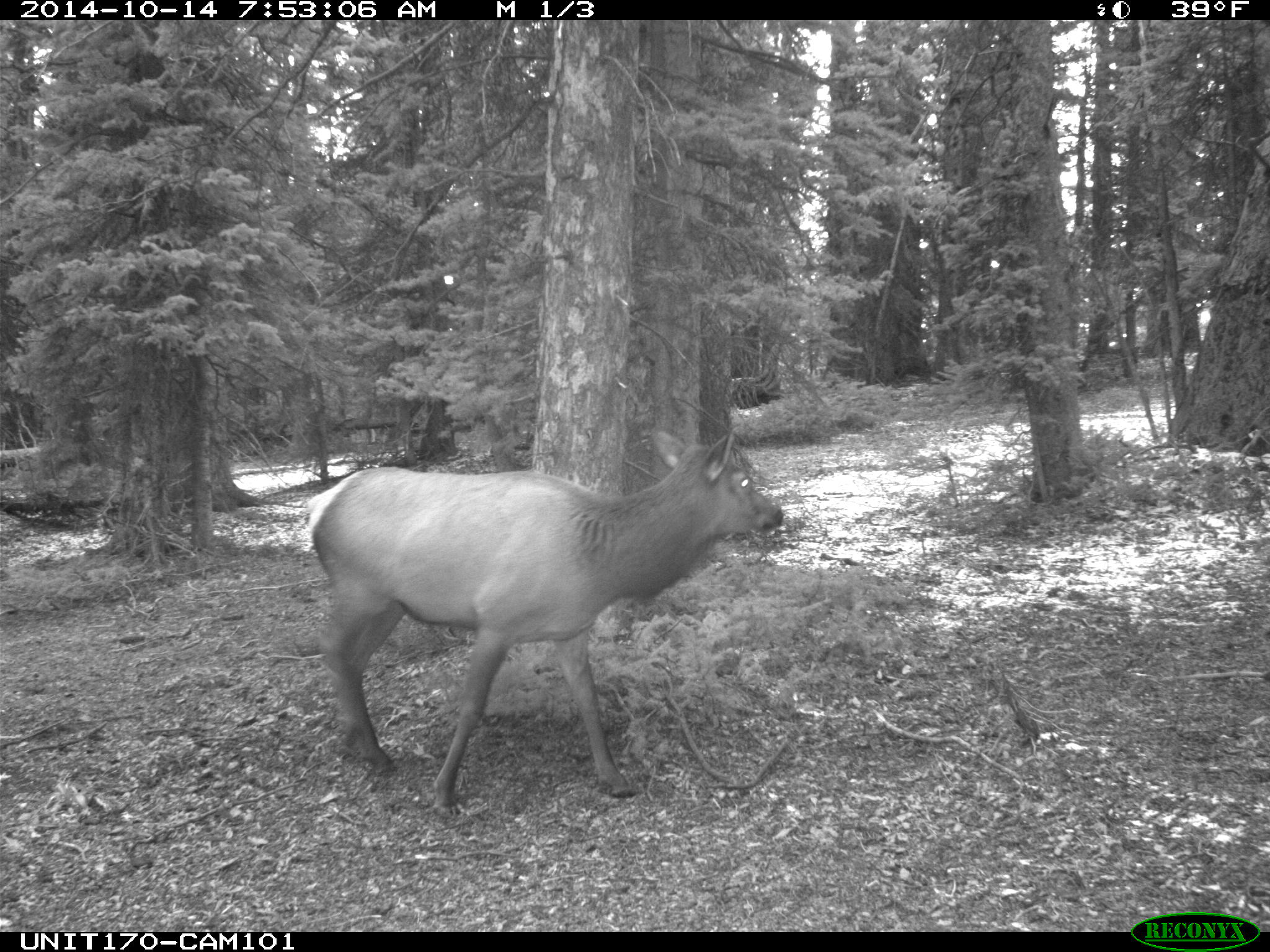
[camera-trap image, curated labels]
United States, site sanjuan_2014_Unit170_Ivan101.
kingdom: Animalia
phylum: Chordata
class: Mammalia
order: Artiodactyla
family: Cervidae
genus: Cervus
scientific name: Cervus elaphus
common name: red deer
Cervus elaphus (red deer).